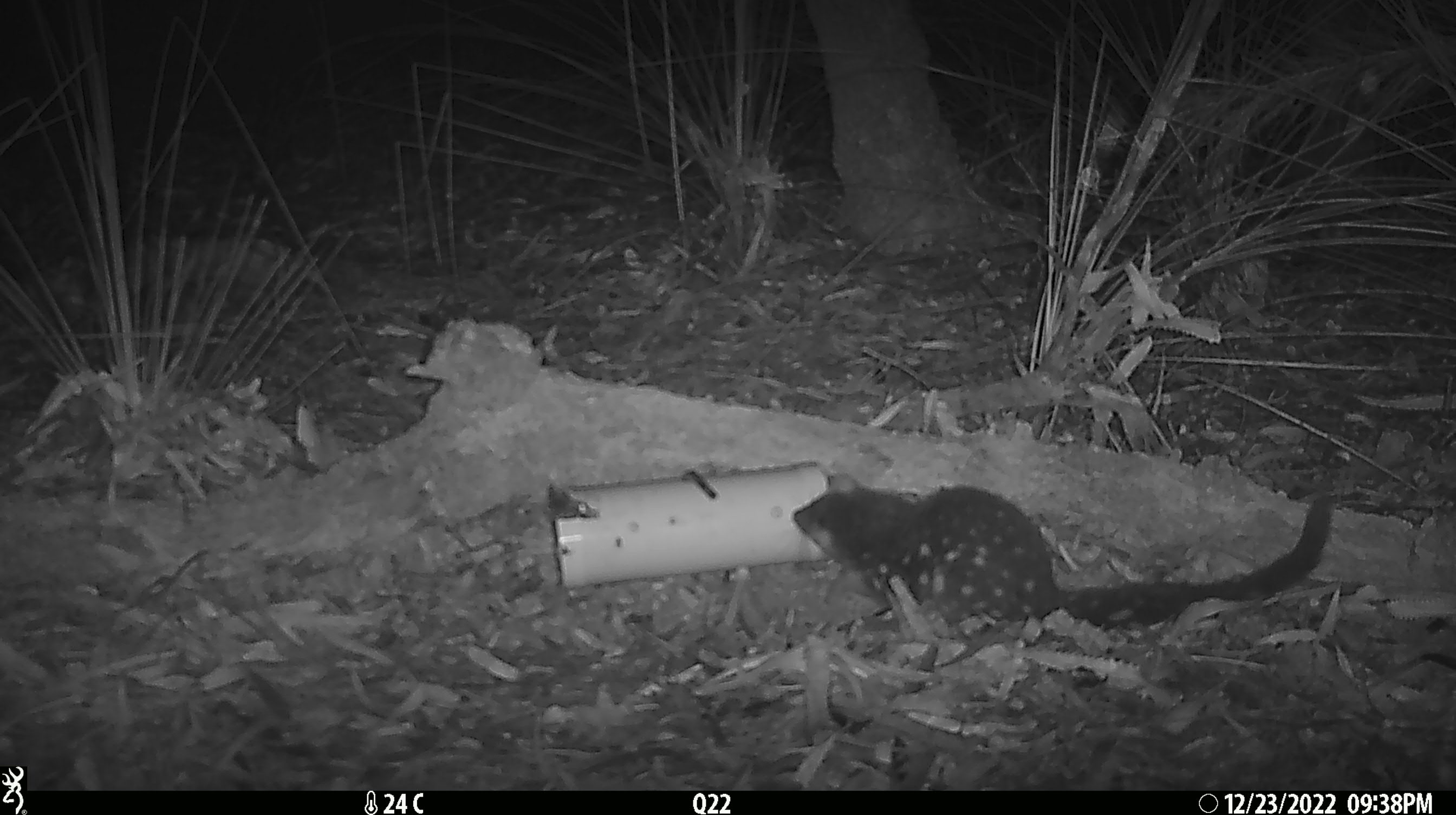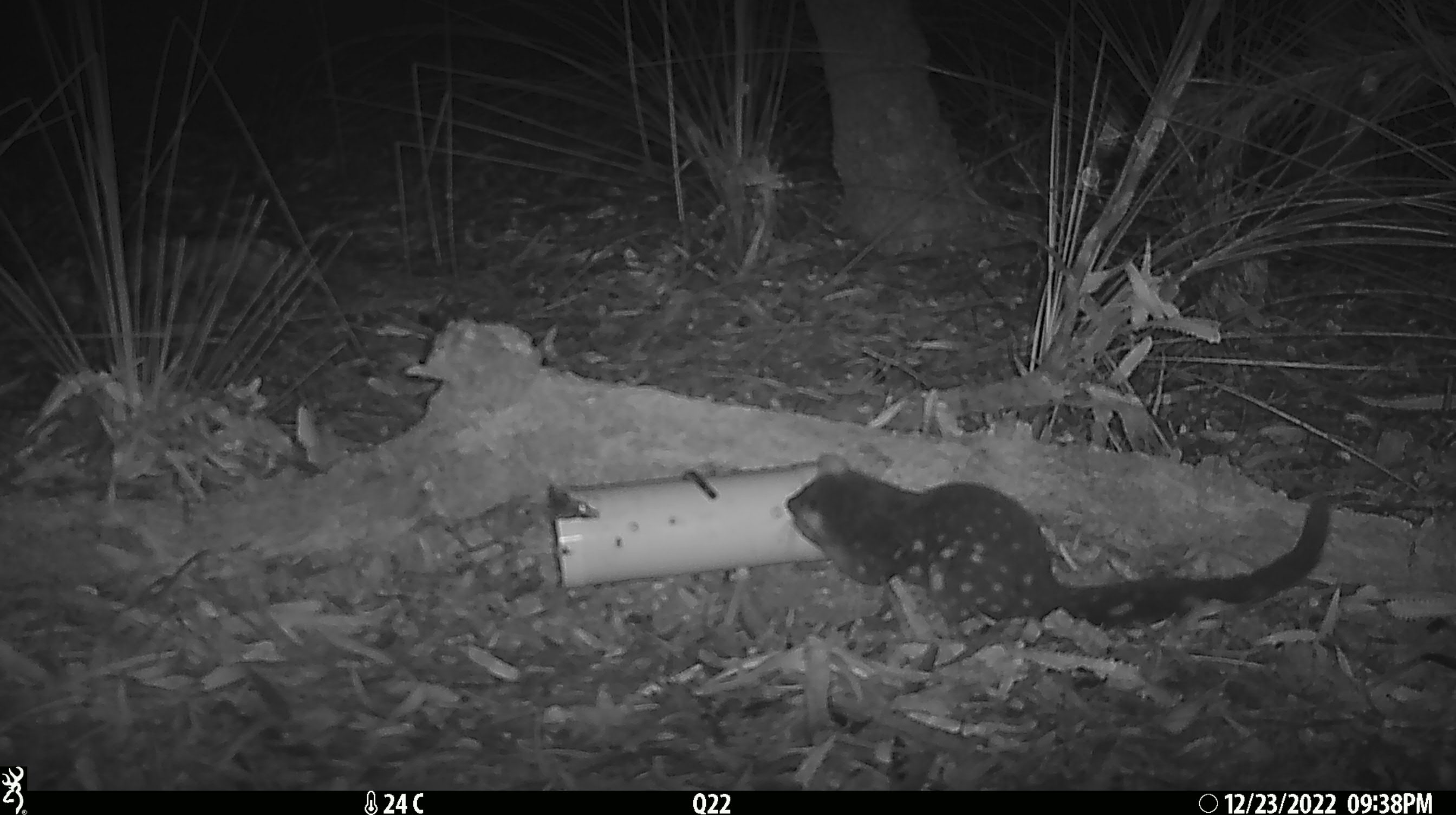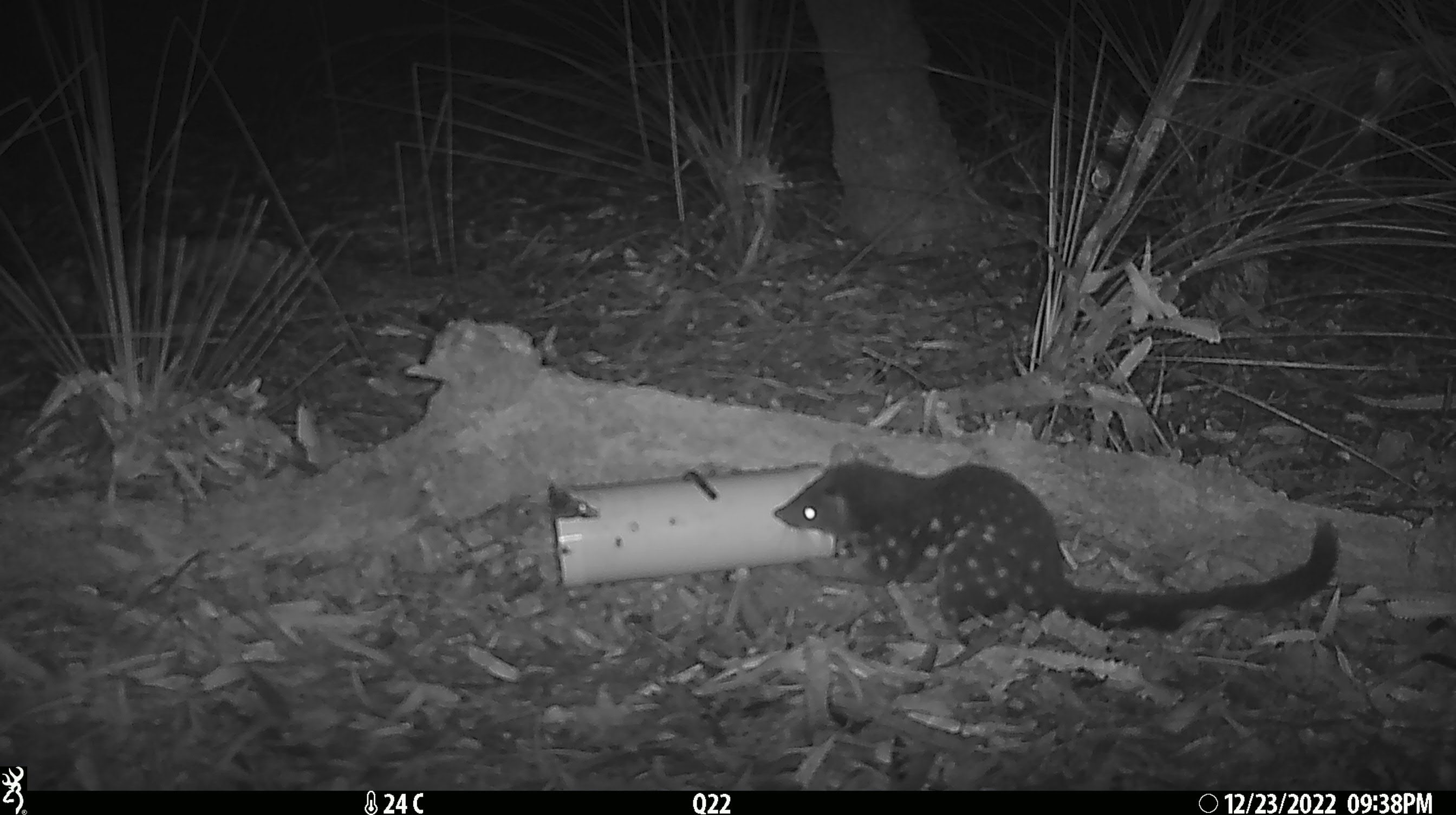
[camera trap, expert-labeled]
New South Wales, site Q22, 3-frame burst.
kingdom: Animalia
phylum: Chordata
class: Mammalia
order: Dasyuromorphia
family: Dasyuridae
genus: Dasyurus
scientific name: Dasyurus maculatus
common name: spotted-tailed quoll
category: quoll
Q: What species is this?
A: Quoll (spotted-tailed quoll) (Dasyurus maculatus).